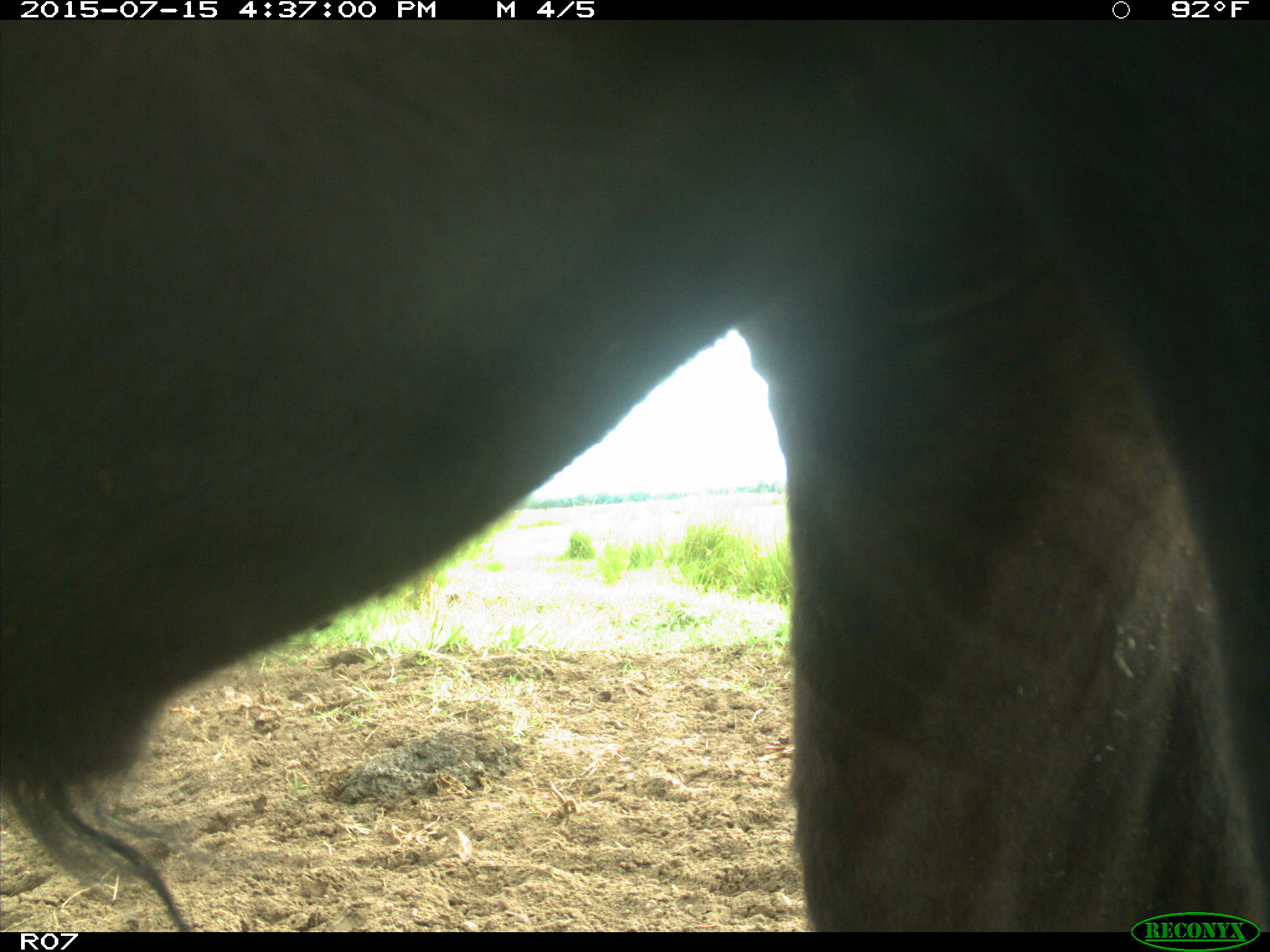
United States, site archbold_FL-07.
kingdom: Animalia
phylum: Chordata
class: Mammalia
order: Artiodactyla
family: Bovidae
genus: Bos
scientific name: Bos taurus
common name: domestic cow